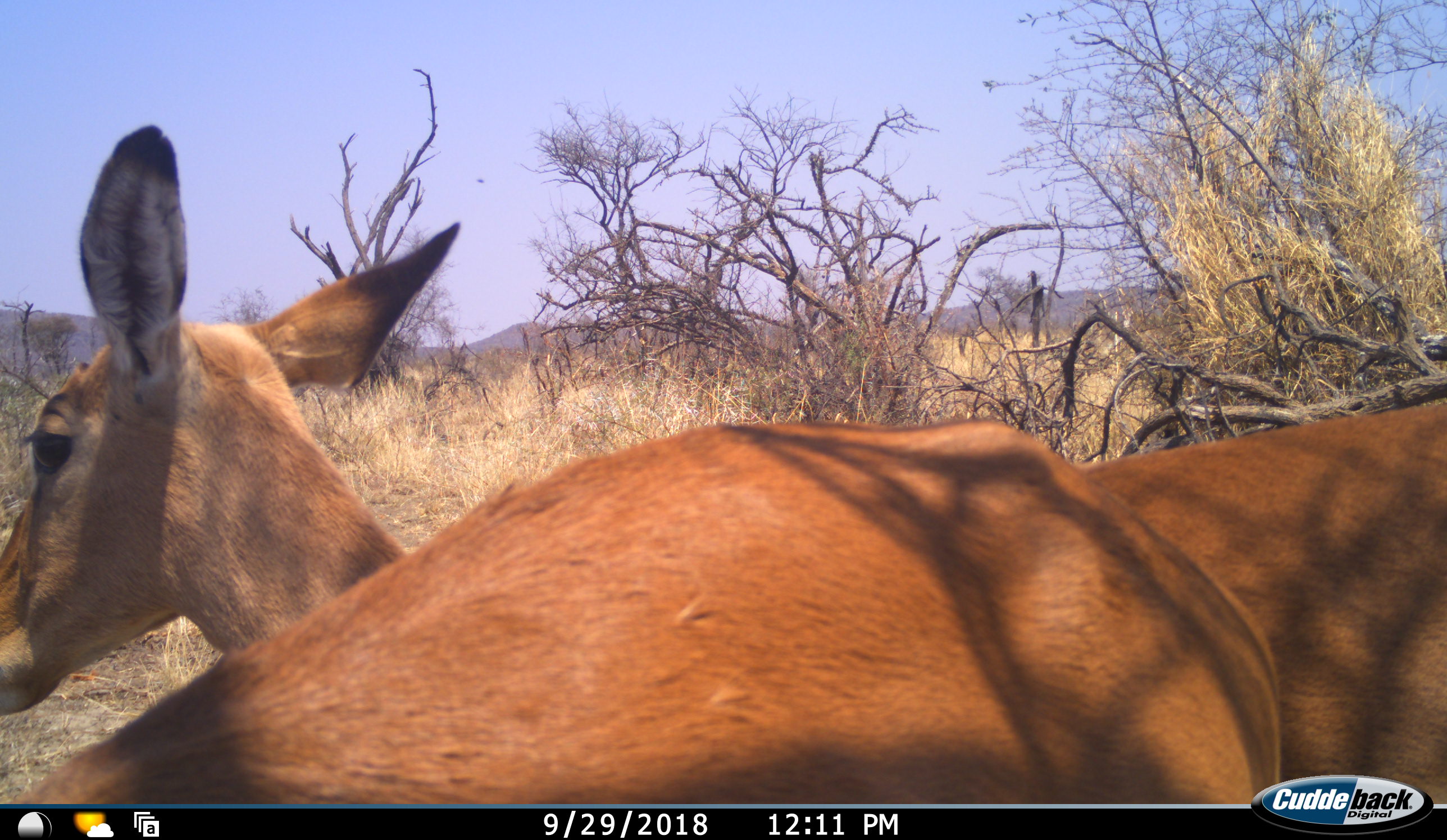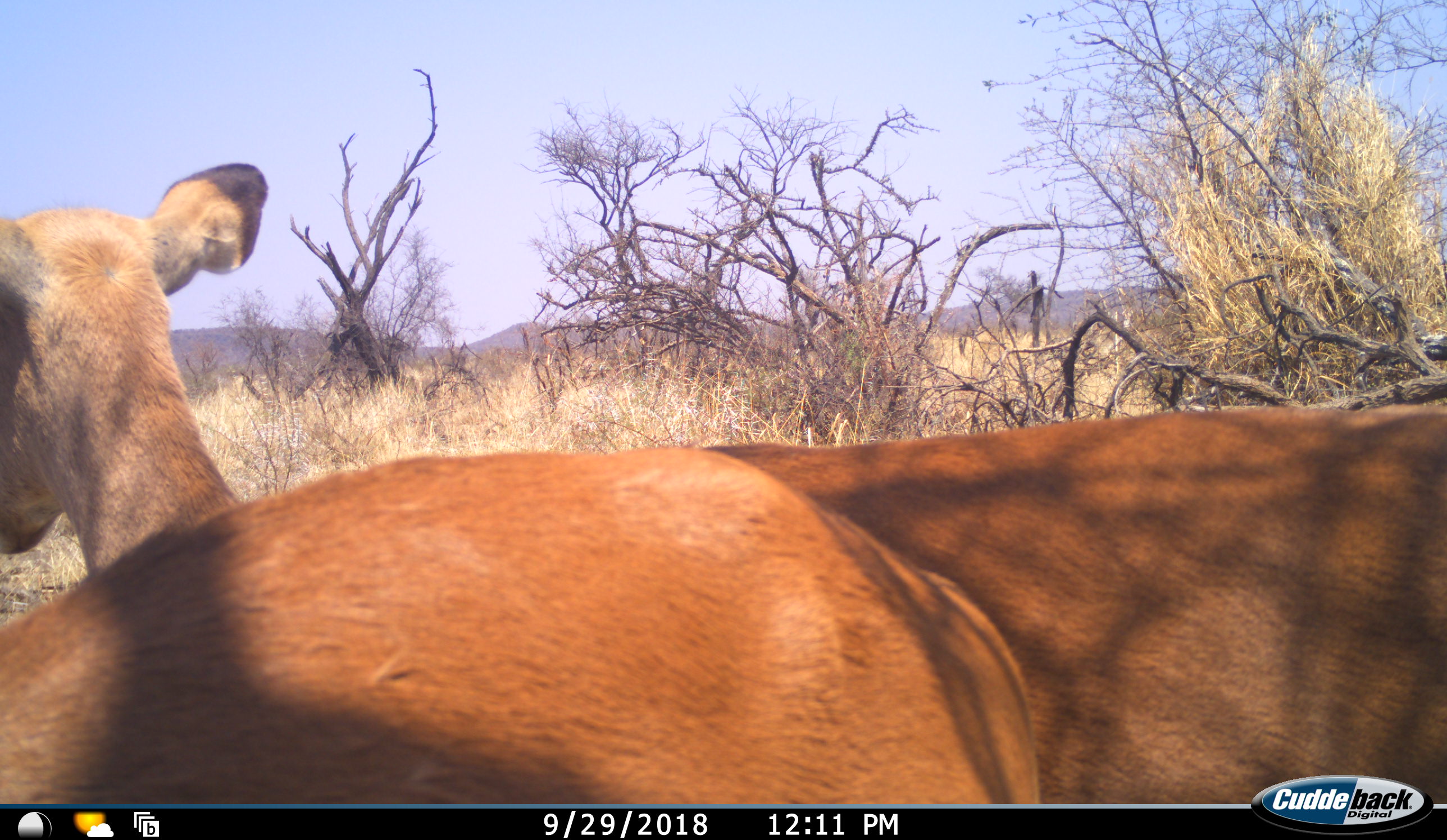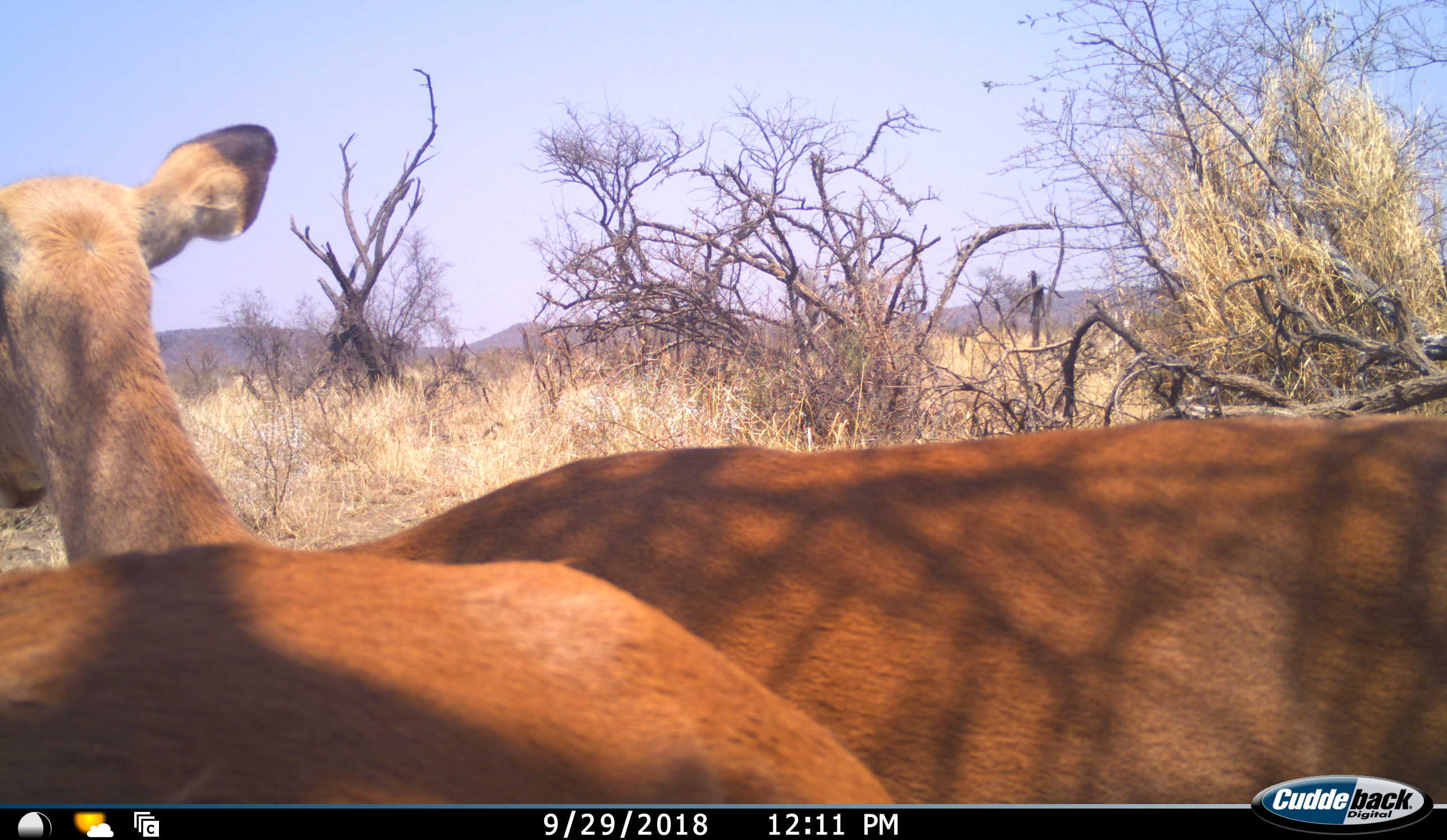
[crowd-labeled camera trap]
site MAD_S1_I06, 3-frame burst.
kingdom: Animalia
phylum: Chordata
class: Mammalia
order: Artiodactyla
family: Bovidae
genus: Aepyceros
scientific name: Aepyceros melampus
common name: impala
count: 2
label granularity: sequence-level